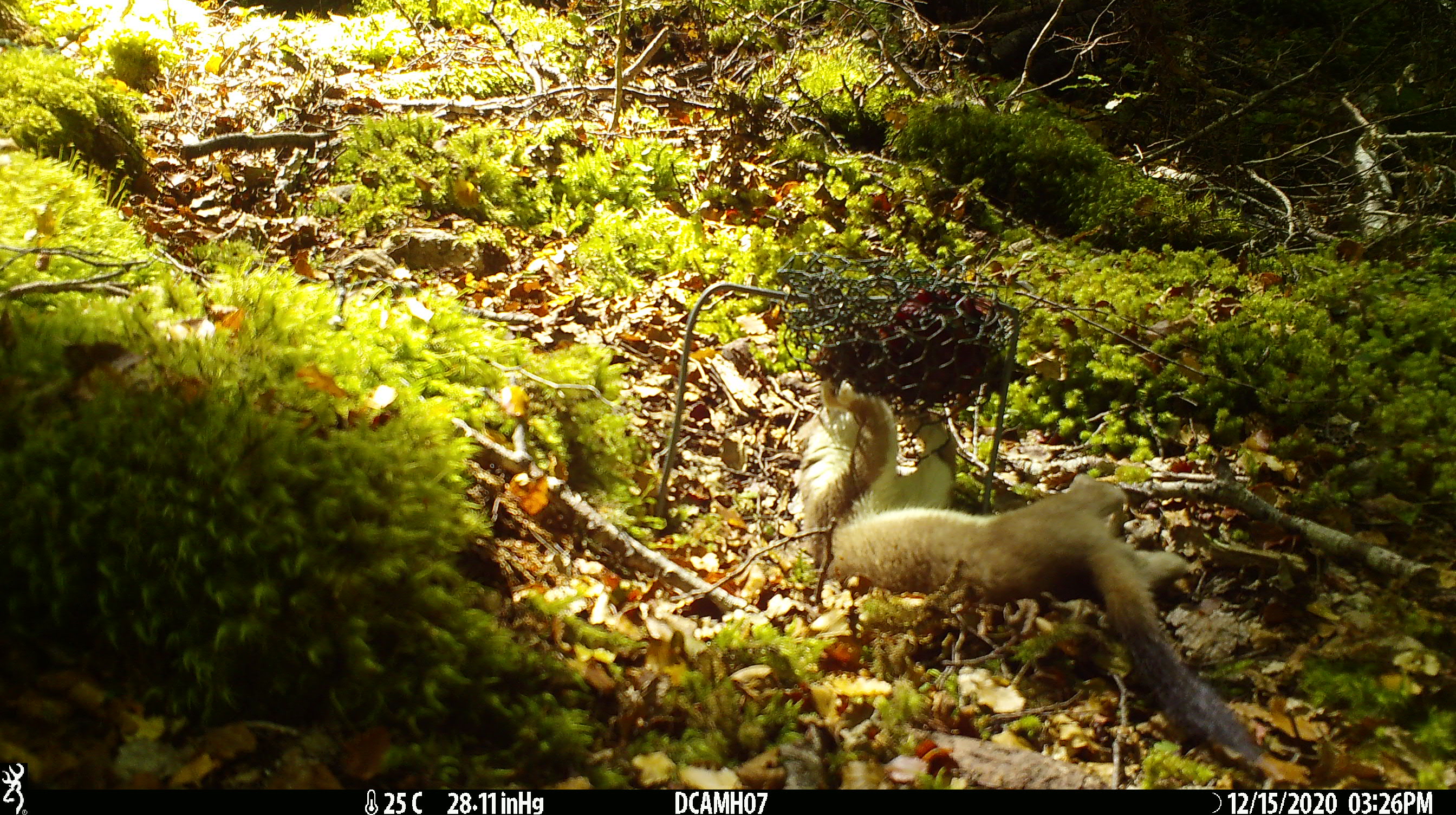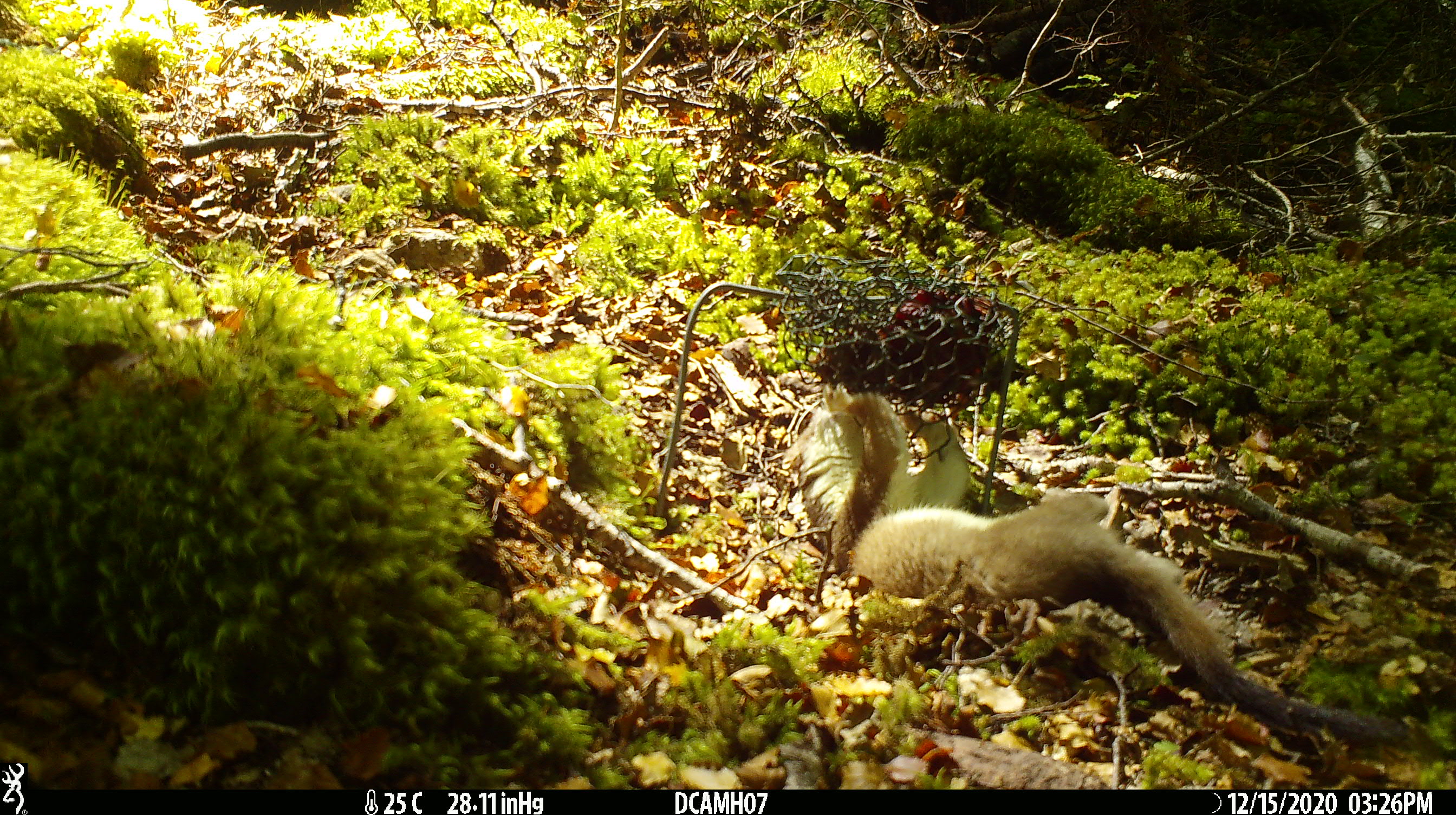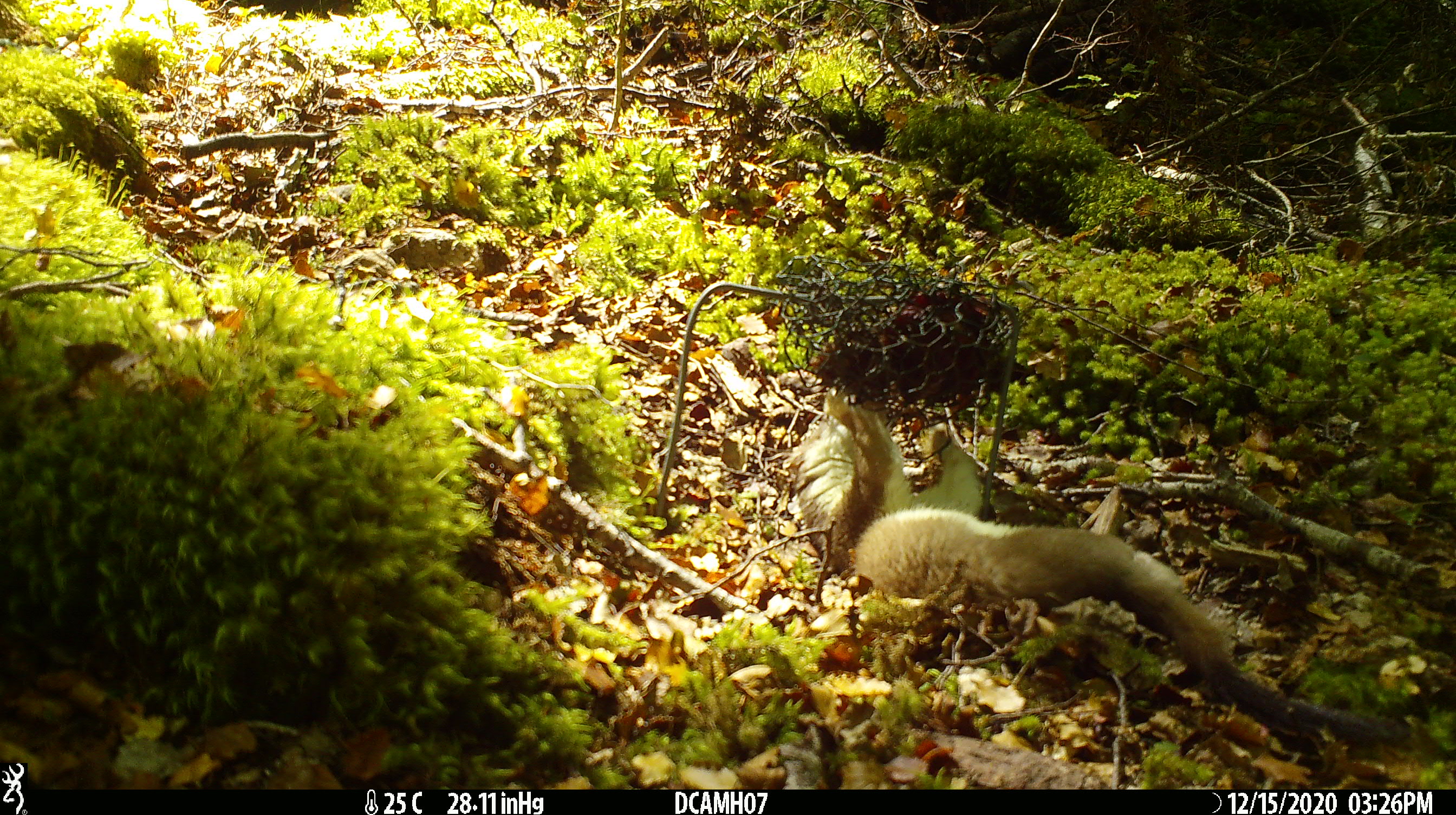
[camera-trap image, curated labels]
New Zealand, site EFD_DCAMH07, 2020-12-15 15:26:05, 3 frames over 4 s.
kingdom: Animalia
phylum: Chordata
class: Mammalia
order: Carnivora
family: Mustelidae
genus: Mustela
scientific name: Mustela erminea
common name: stoat